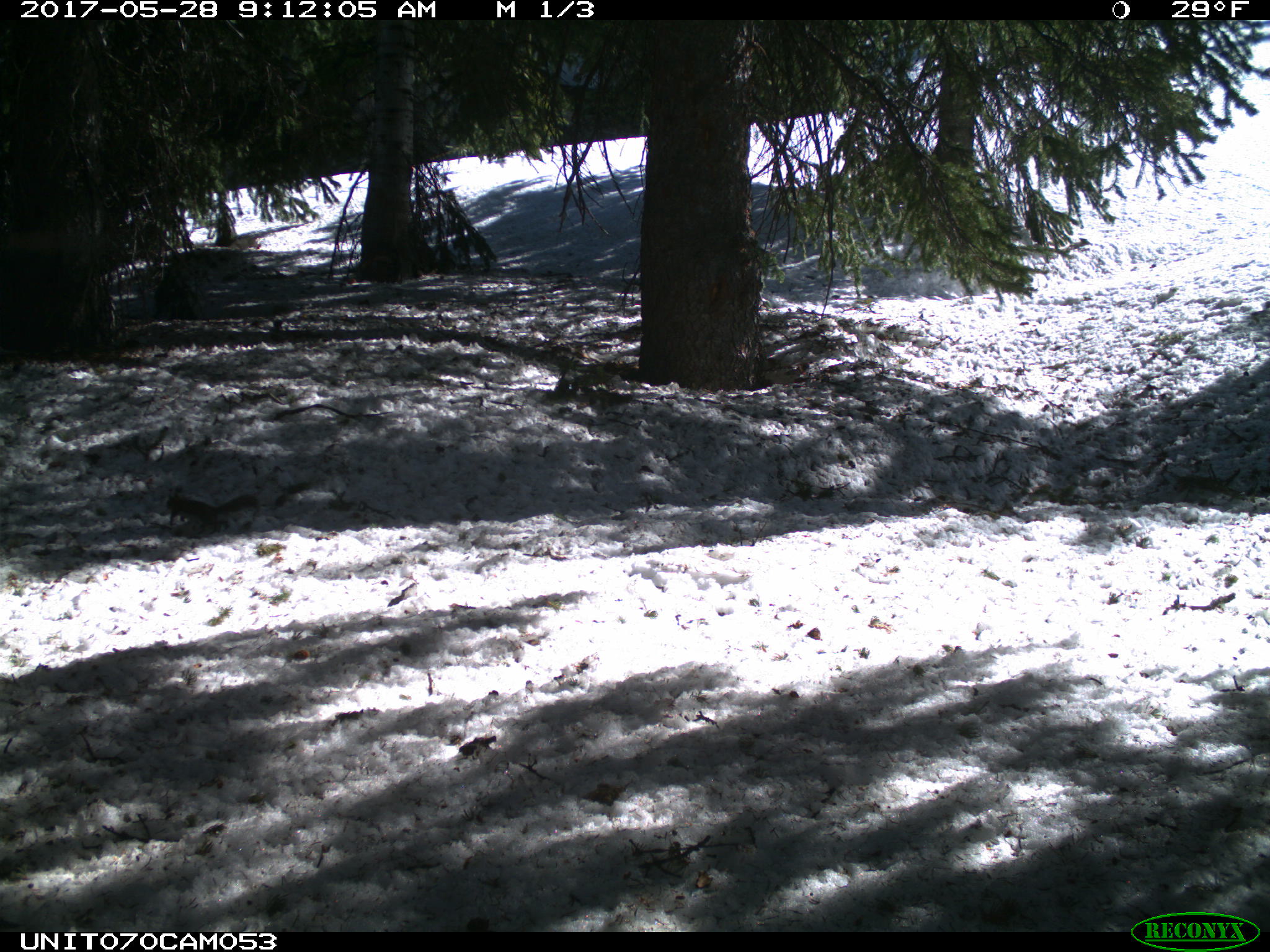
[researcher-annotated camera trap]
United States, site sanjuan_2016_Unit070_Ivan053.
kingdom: Animalia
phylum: Chordata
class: Mammalia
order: Rodentia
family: Sciuridae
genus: Tamiasciurus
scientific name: Tamiasciurus hudsonicus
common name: american red squirrel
Tamiasciurus hudsonicus (american red squirrel).